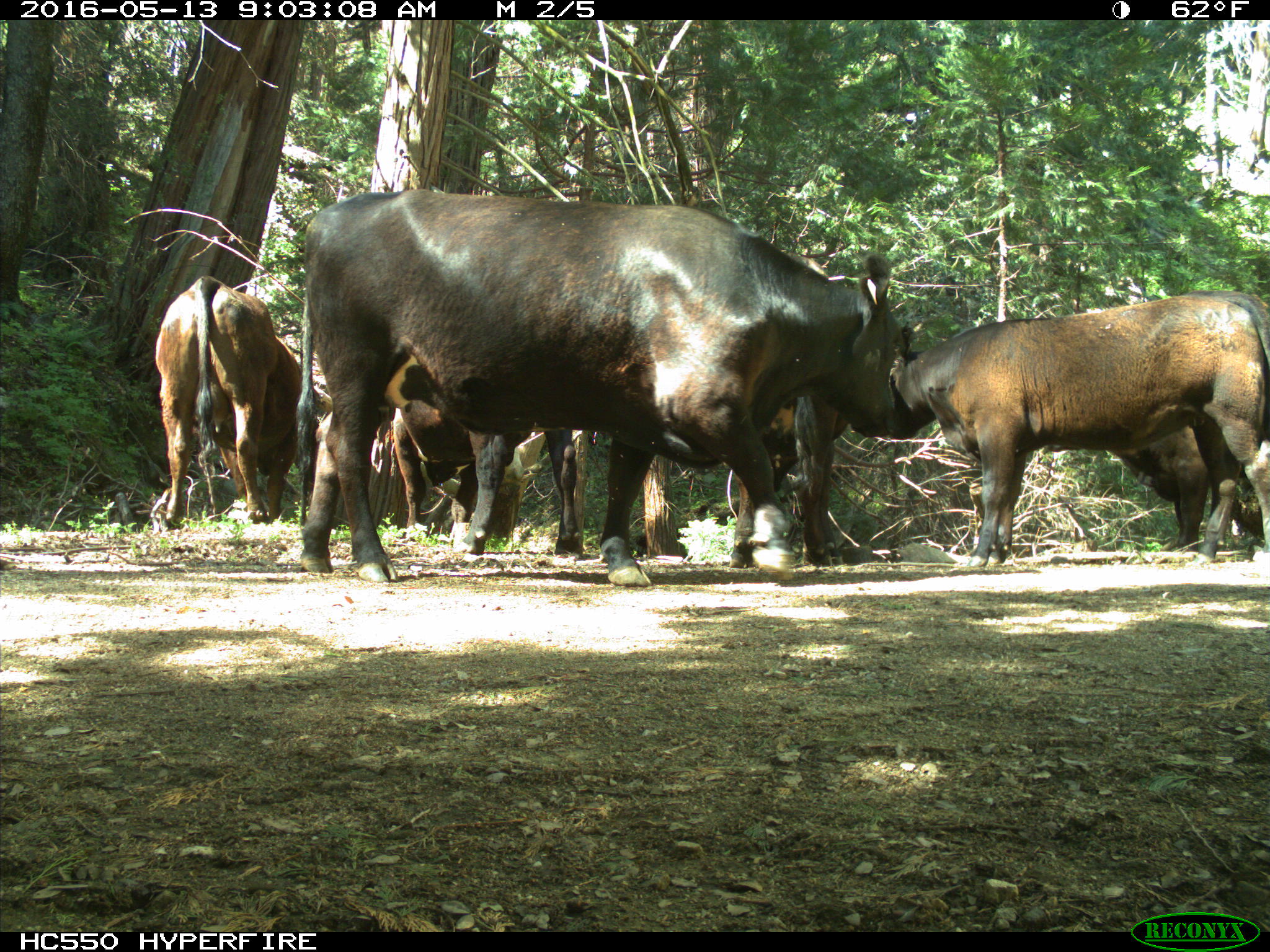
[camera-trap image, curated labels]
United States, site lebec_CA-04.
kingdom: Animalia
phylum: Chordata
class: Mammalia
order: Artiodactyla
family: Bovidae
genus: Bos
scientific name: Bos taurus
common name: domestic cow